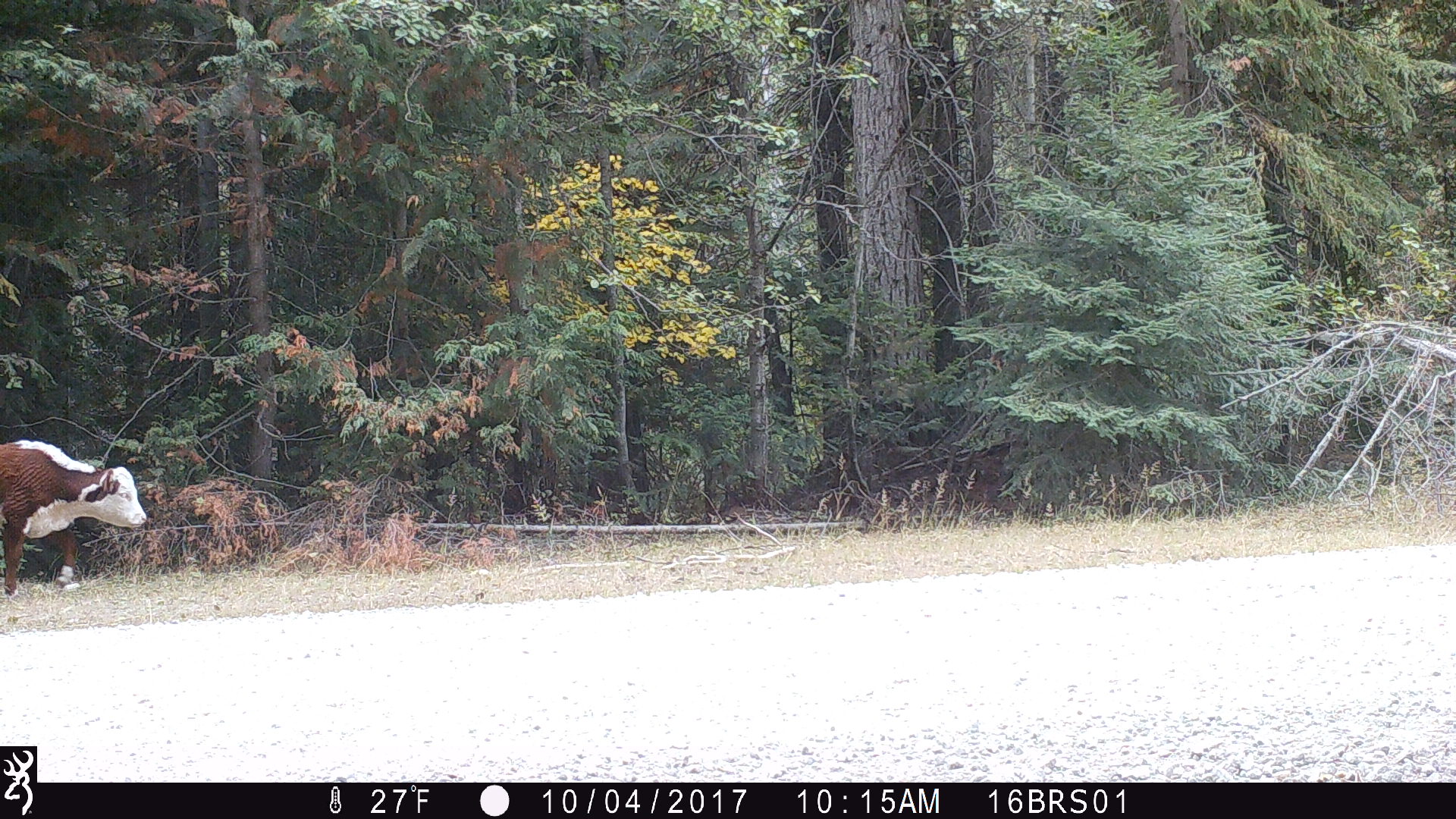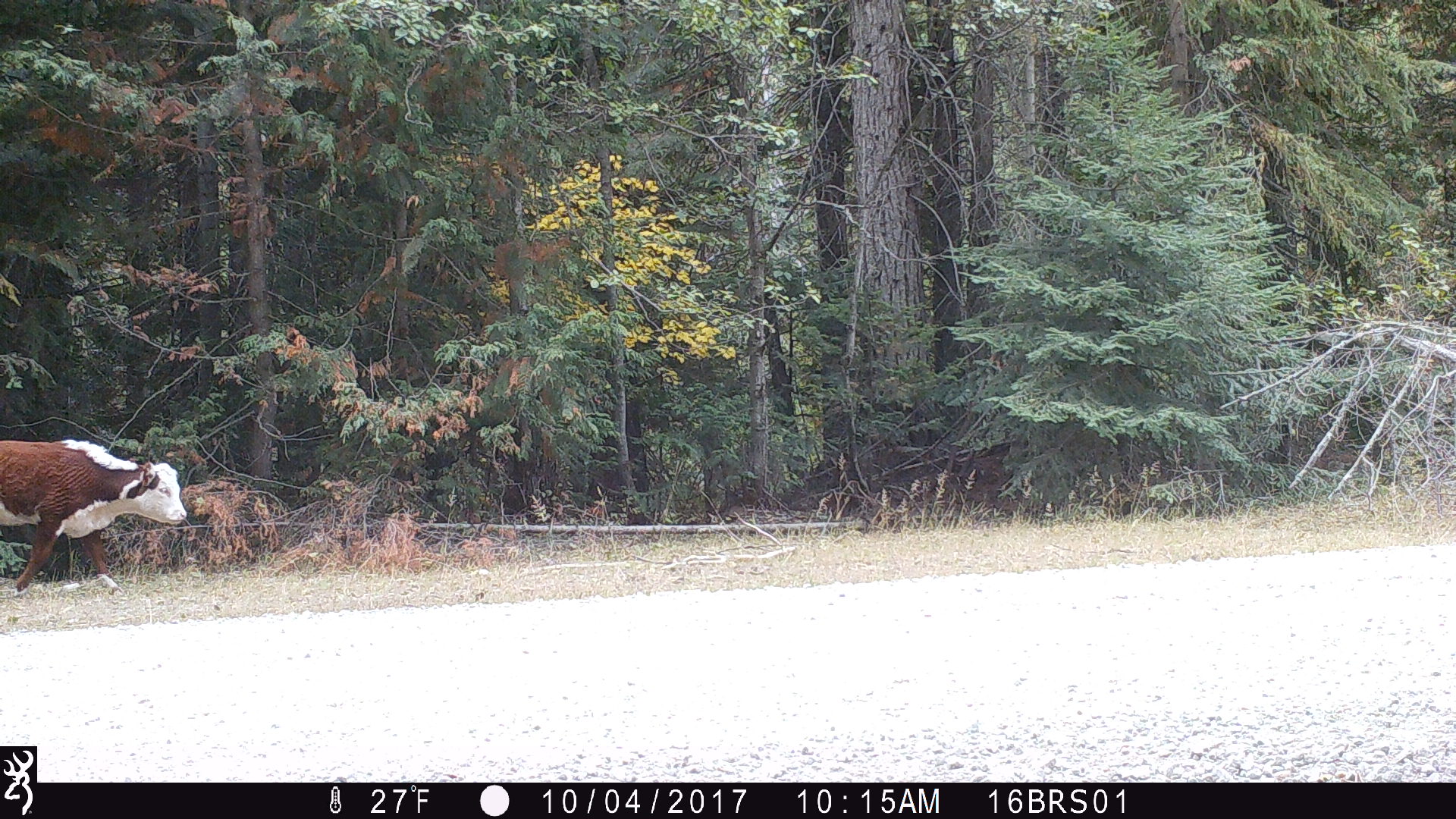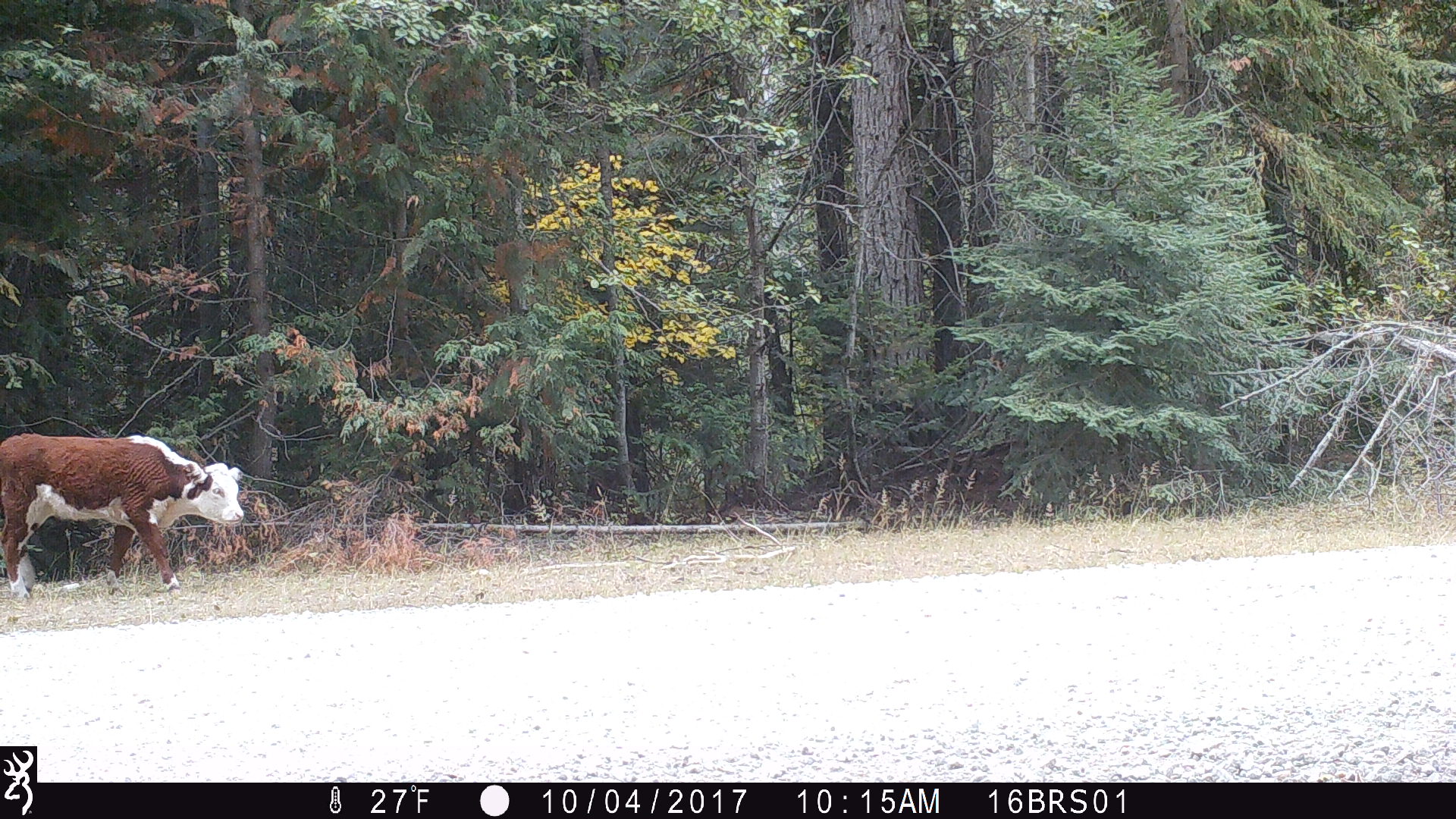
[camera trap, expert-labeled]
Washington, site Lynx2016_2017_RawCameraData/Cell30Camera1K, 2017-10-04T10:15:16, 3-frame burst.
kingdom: Animalia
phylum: Chordata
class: Mammalia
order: Artiodactyla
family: Bovidae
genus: Bos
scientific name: Bos taurus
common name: domestic cattle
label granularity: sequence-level